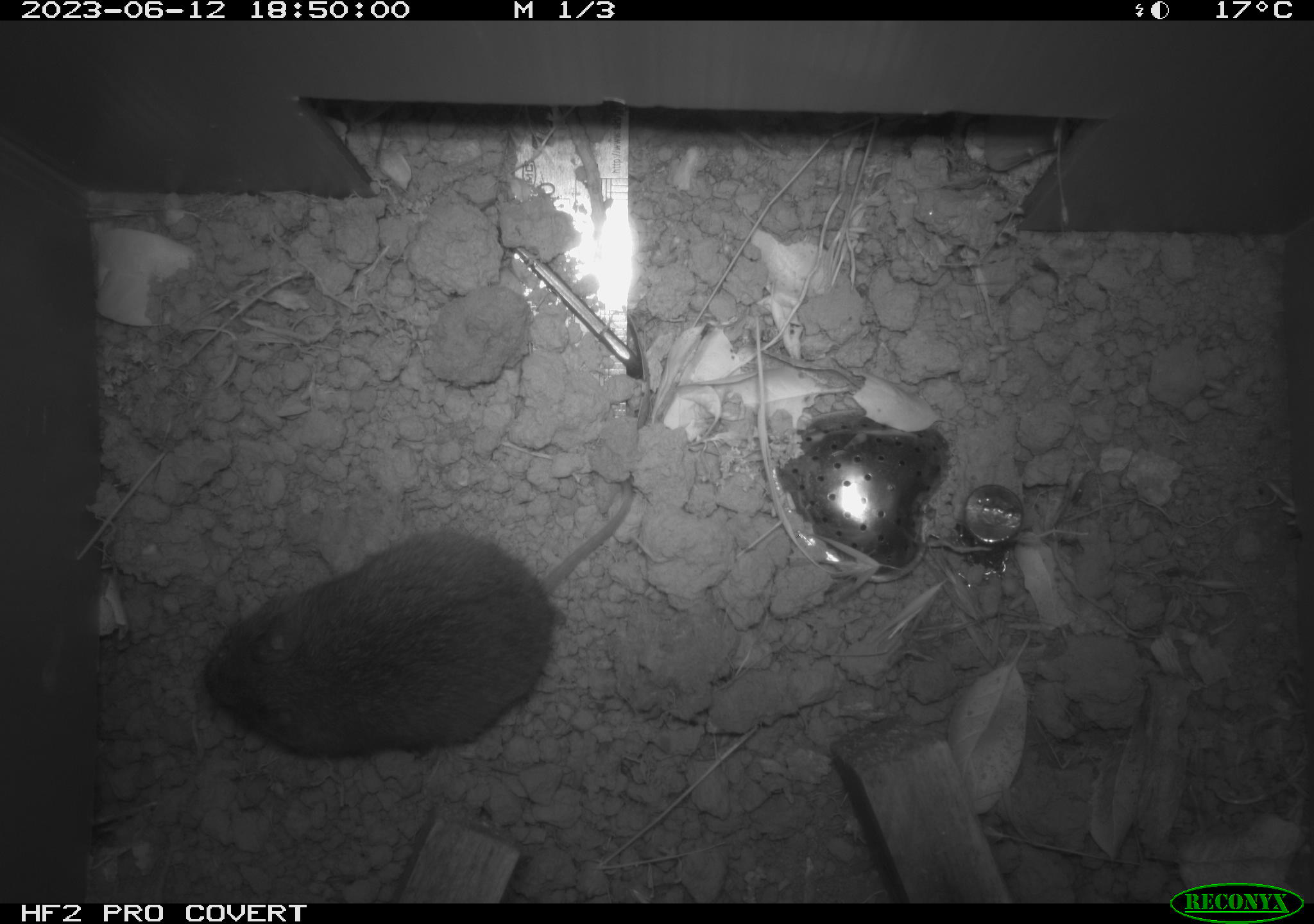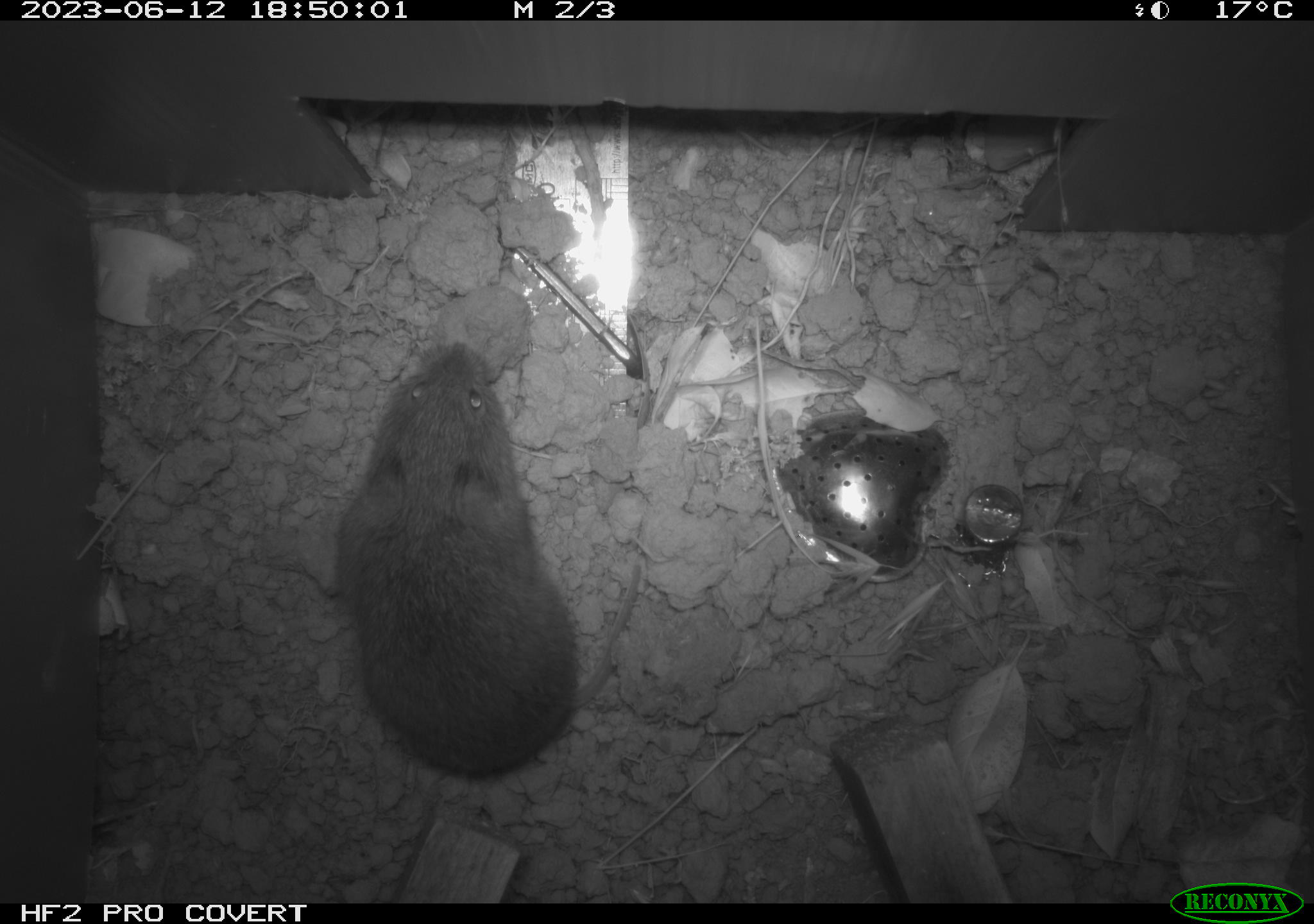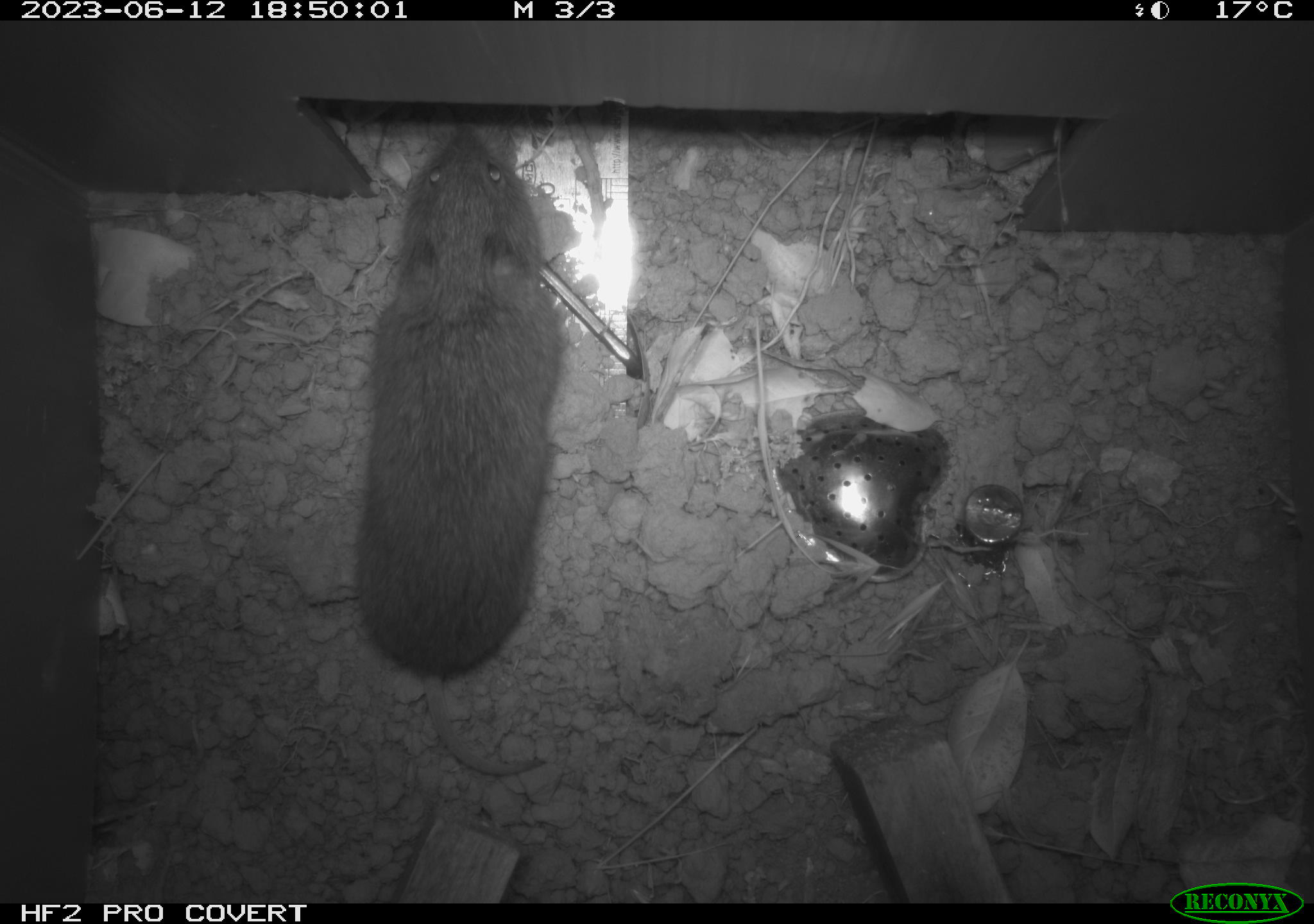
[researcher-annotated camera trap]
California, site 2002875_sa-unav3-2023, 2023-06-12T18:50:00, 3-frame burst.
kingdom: Animalia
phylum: Chordata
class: Mammalia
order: Rodentia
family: Cricetidae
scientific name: Arvicolinae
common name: voles, lemmings, and muskrats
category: arvicolinae subfamily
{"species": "arvicolinae subfamily (voles, lemmings, and muskrats) (Arvicolinae)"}